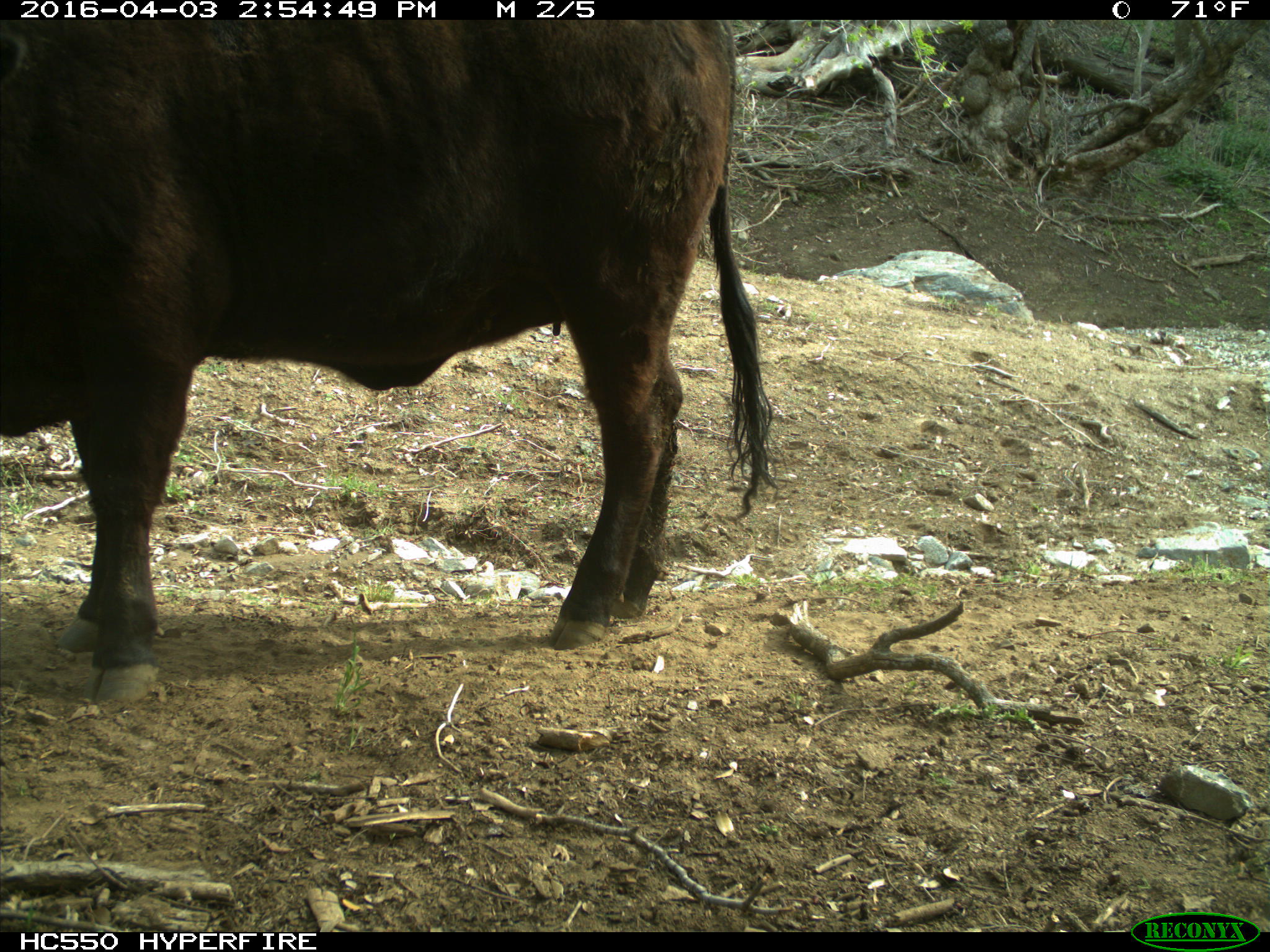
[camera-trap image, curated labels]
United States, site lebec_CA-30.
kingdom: Animalia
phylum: Chordata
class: Mammalia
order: Artiodactyla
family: Bovidae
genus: Bos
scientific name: Bos taurus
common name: domestic cow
Bos taurus (domestic cow).